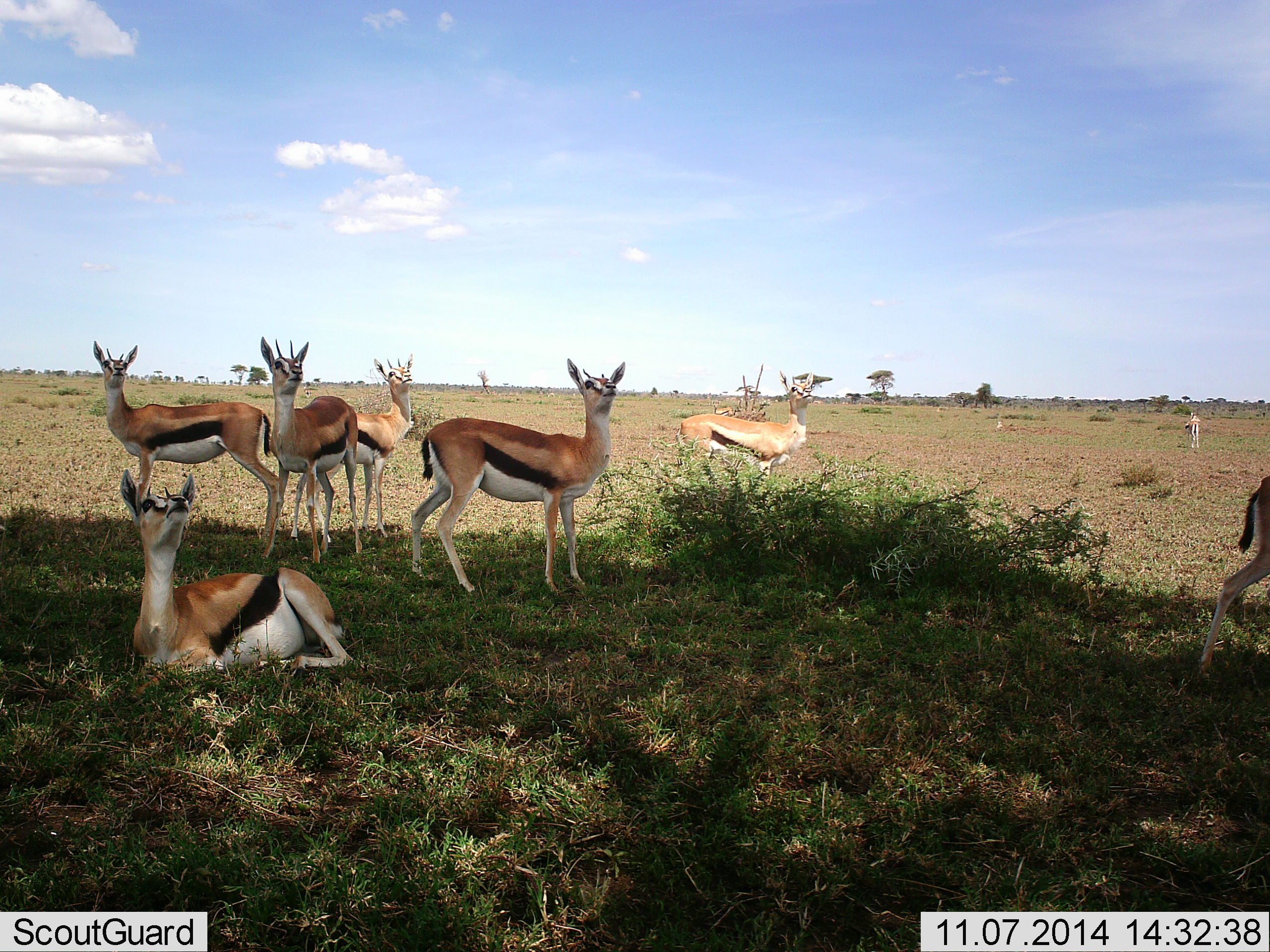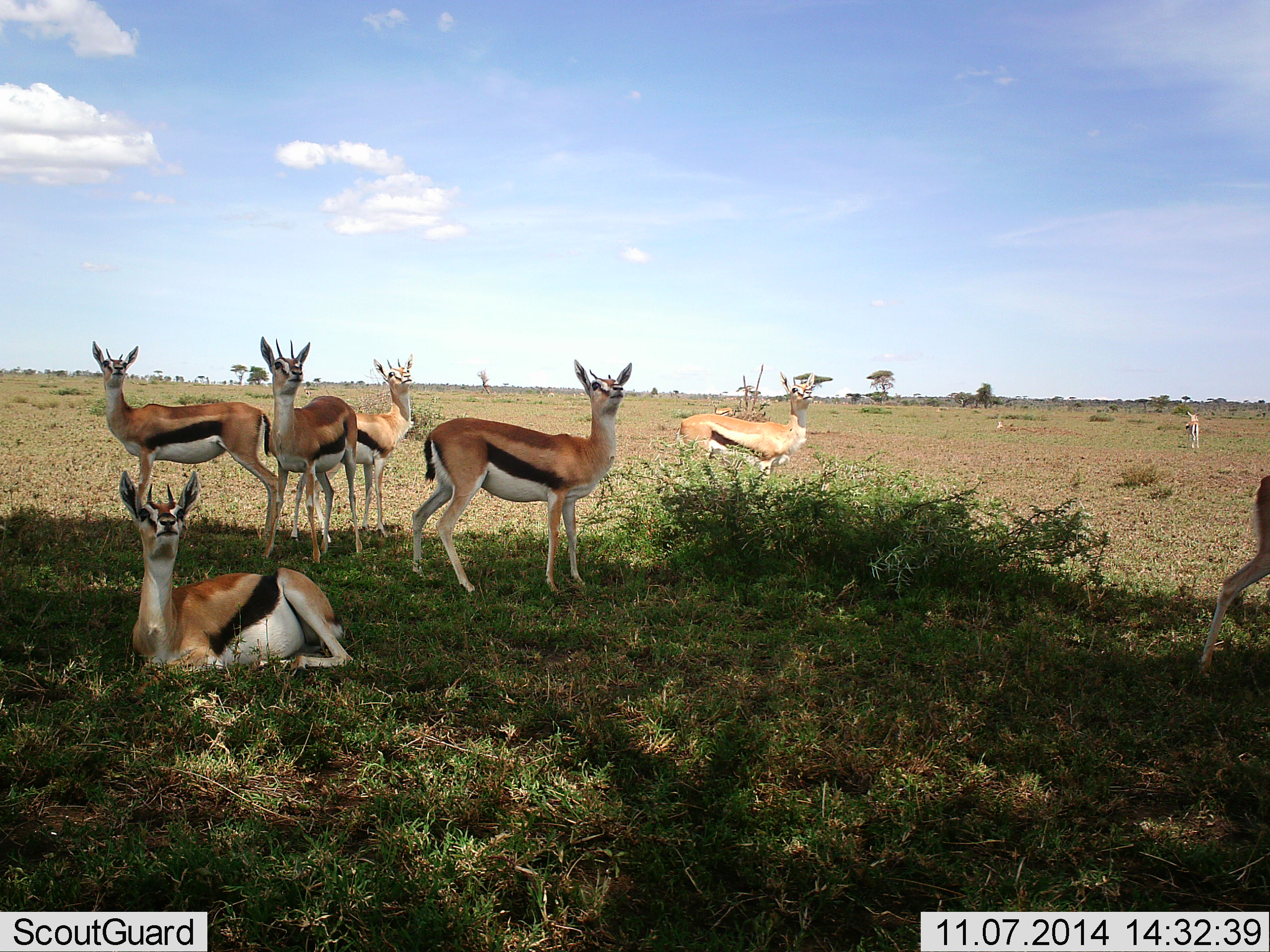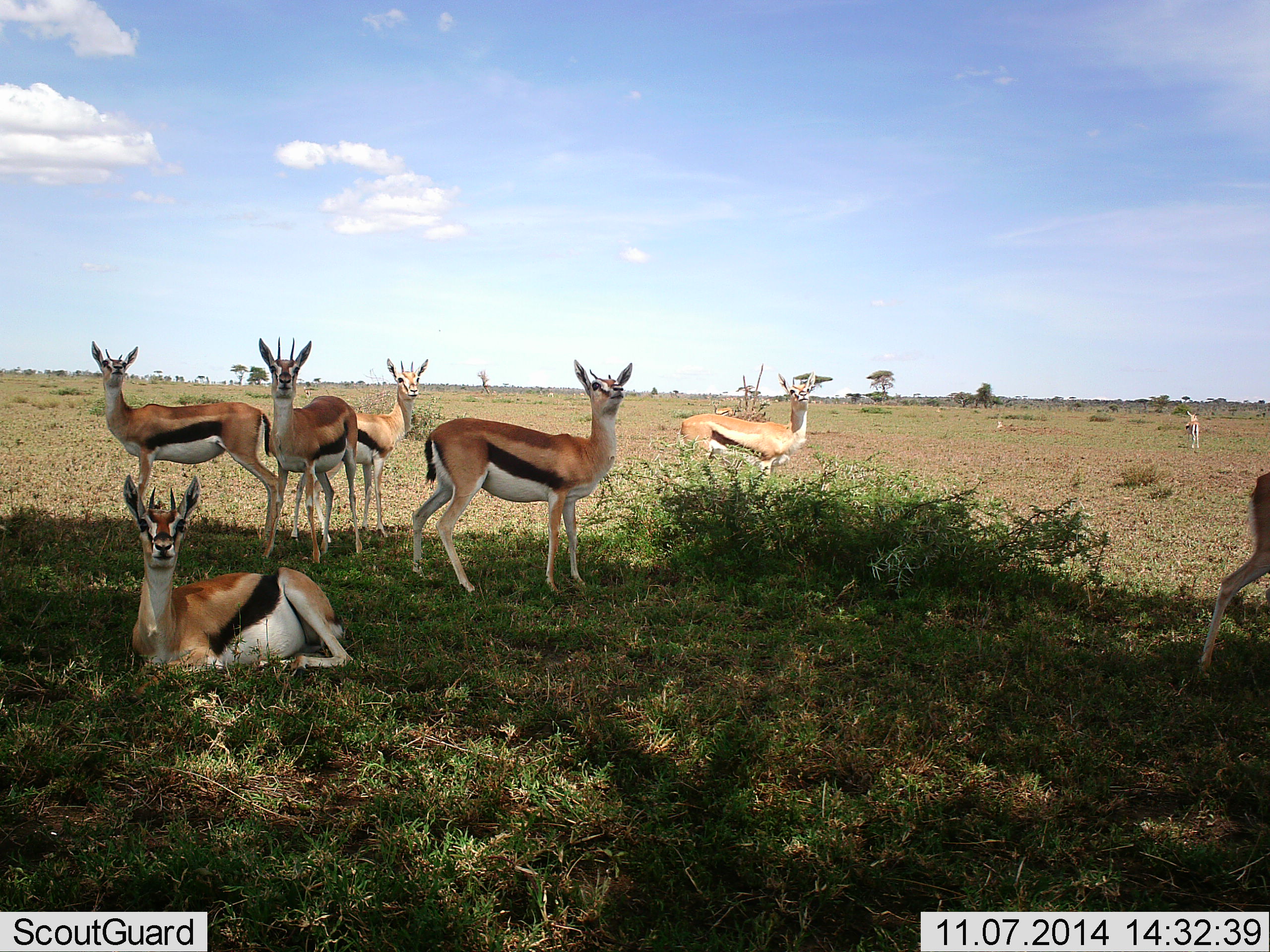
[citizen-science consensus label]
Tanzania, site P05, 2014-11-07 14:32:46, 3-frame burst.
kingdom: Animalia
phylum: Chordata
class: Mammalia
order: Artiodactyla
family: Bovidae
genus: Eudorcas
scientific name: Eudorcas thomsonii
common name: thomson's gazelle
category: gazellethomsons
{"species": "gazellethomsons (thomson's gazelle) (Eudorcas thomsonii)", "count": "8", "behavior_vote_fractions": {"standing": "90%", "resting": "100%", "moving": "20%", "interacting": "0%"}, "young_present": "0%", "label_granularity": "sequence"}